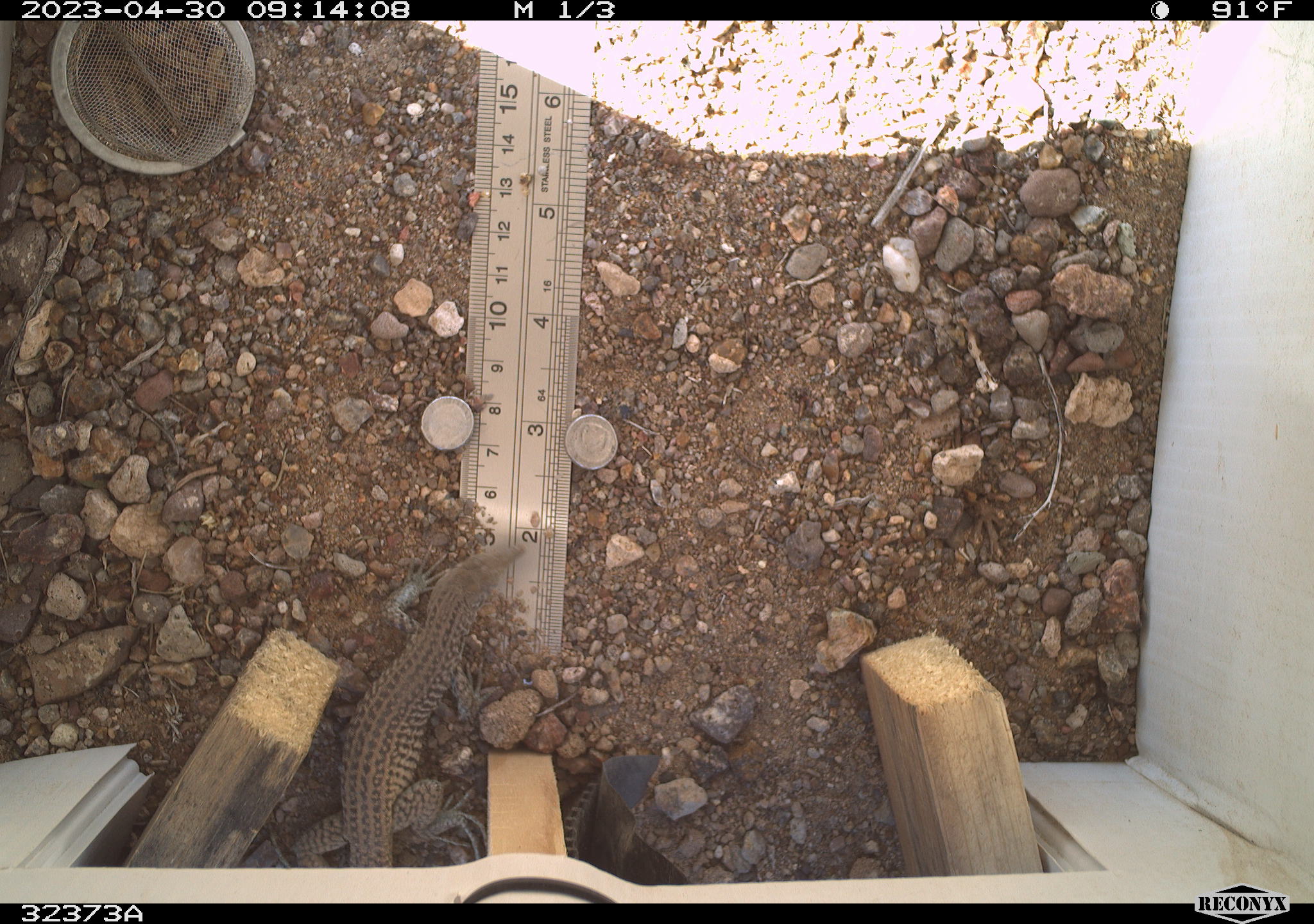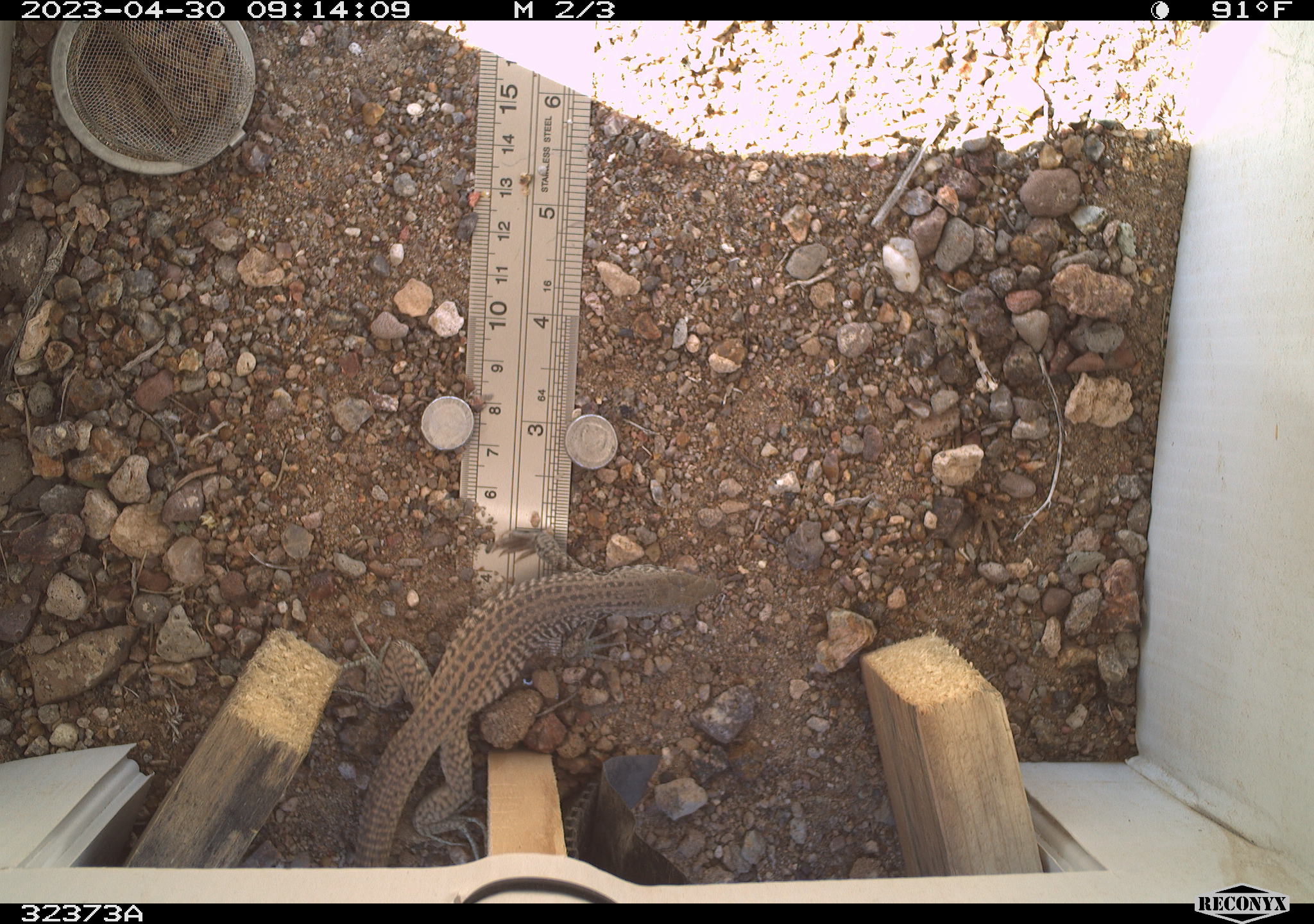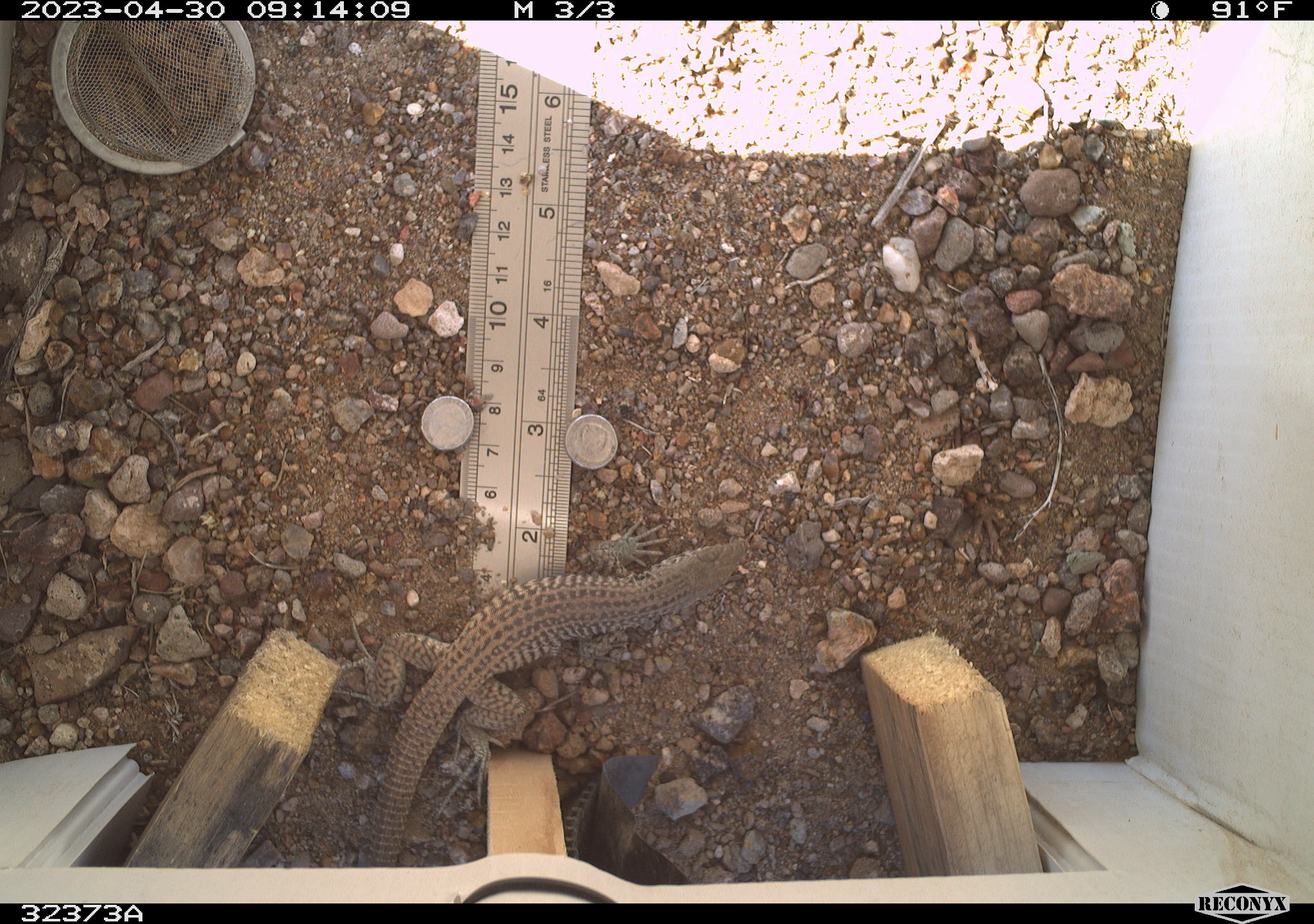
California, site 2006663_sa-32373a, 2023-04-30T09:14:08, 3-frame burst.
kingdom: Animalia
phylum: Chordata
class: Reptilia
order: Squamata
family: Teiidae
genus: Aspidoscelis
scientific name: Aspidoscelis tigris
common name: western whiptail